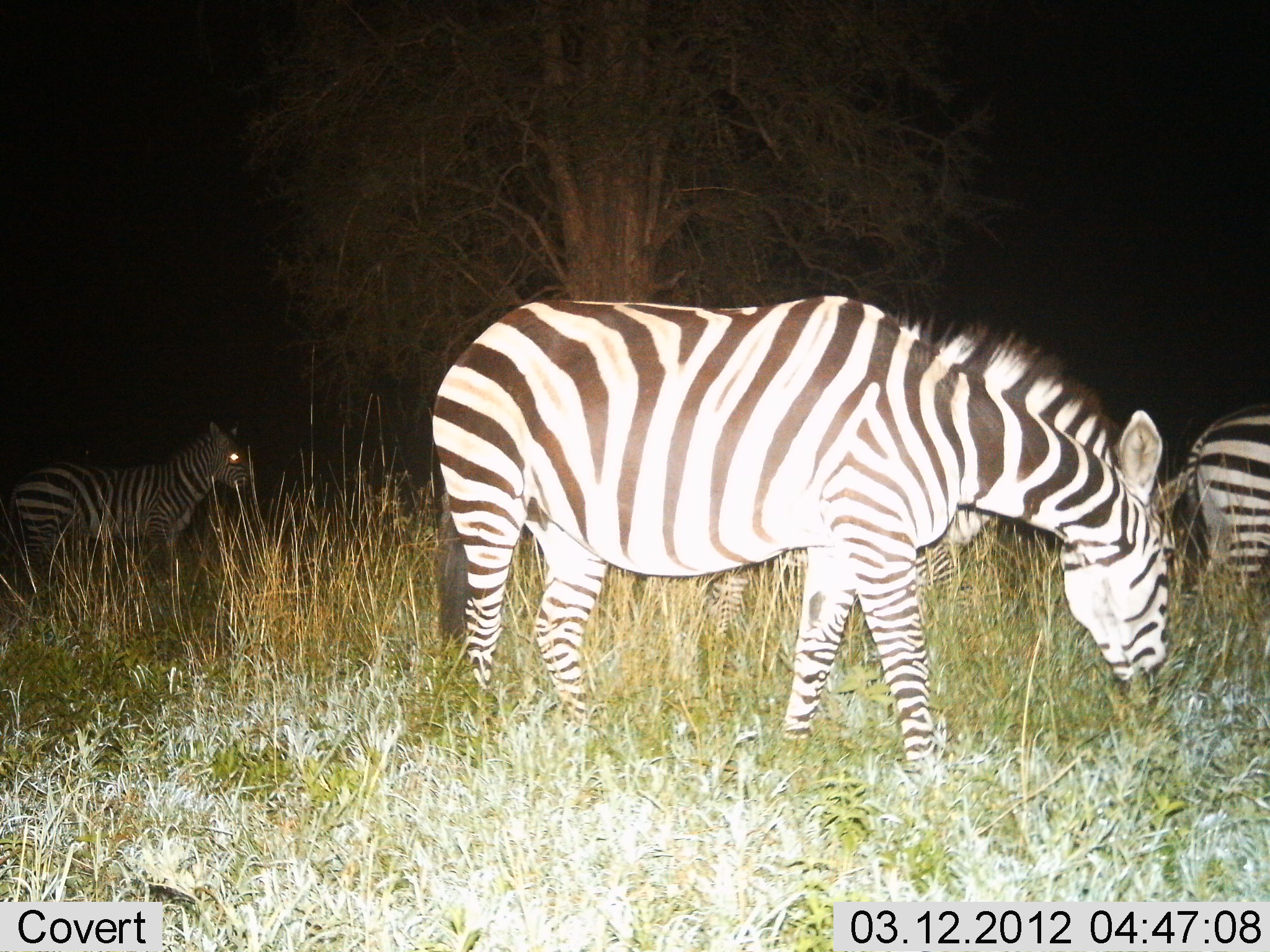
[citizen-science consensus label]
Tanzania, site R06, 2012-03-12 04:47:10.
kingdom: Animalia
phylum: Chordata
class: Mammalia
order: Perissodactyla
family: Equidae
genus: Equus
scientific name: Equus quagga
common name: plains zebra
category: zebra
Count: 4.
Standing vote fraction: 80%.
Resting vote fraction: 0%.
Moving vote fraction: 10%.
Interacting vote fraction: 0%.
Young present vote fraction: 0%.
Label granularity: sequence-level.